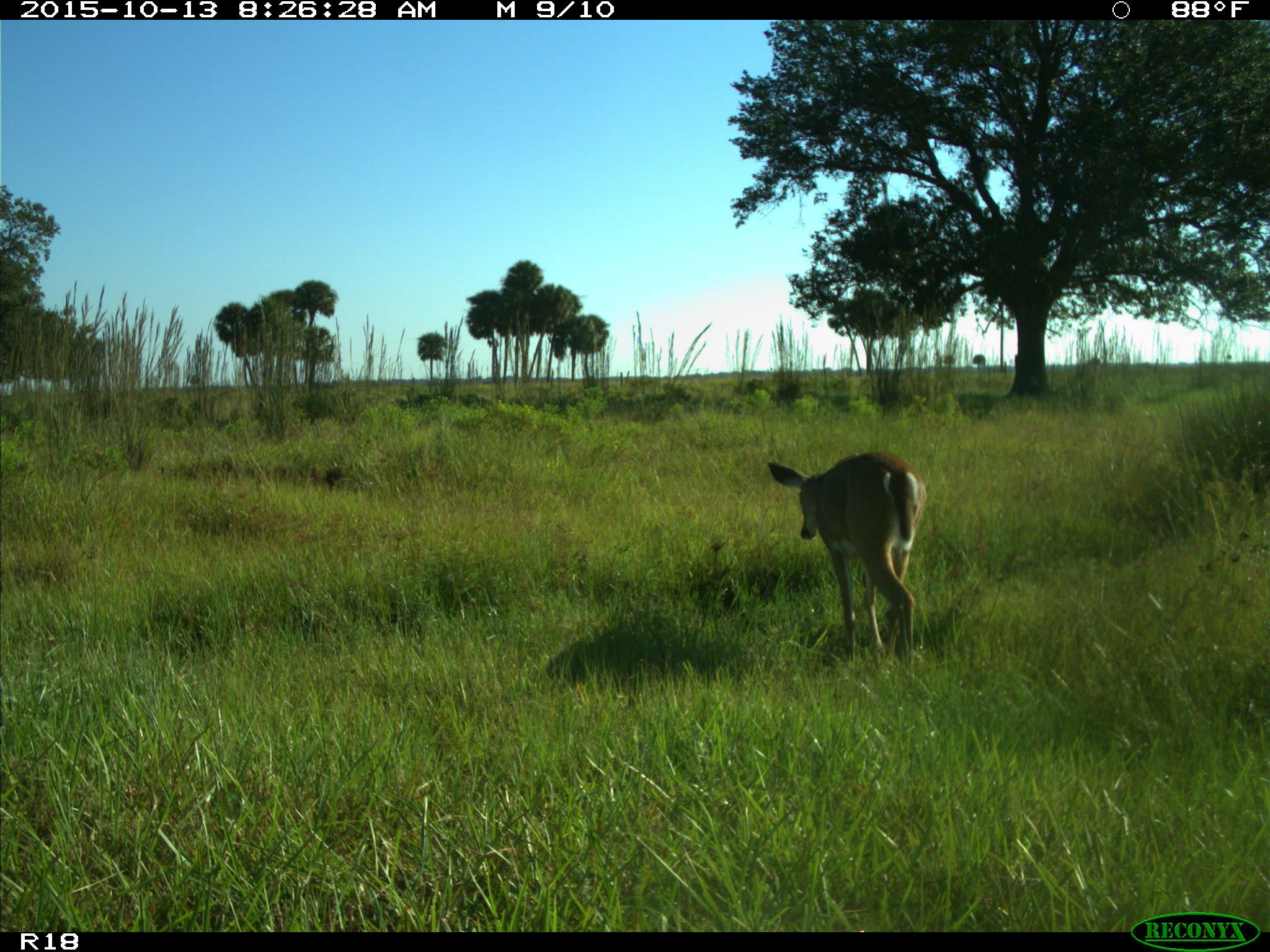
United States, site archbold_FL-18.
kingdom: Animalia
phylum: Chordata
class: Mammalia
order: Artiodactyla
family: Cervidae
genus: Odocoileus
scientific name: Odocoileus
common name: deer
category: unidentified deer